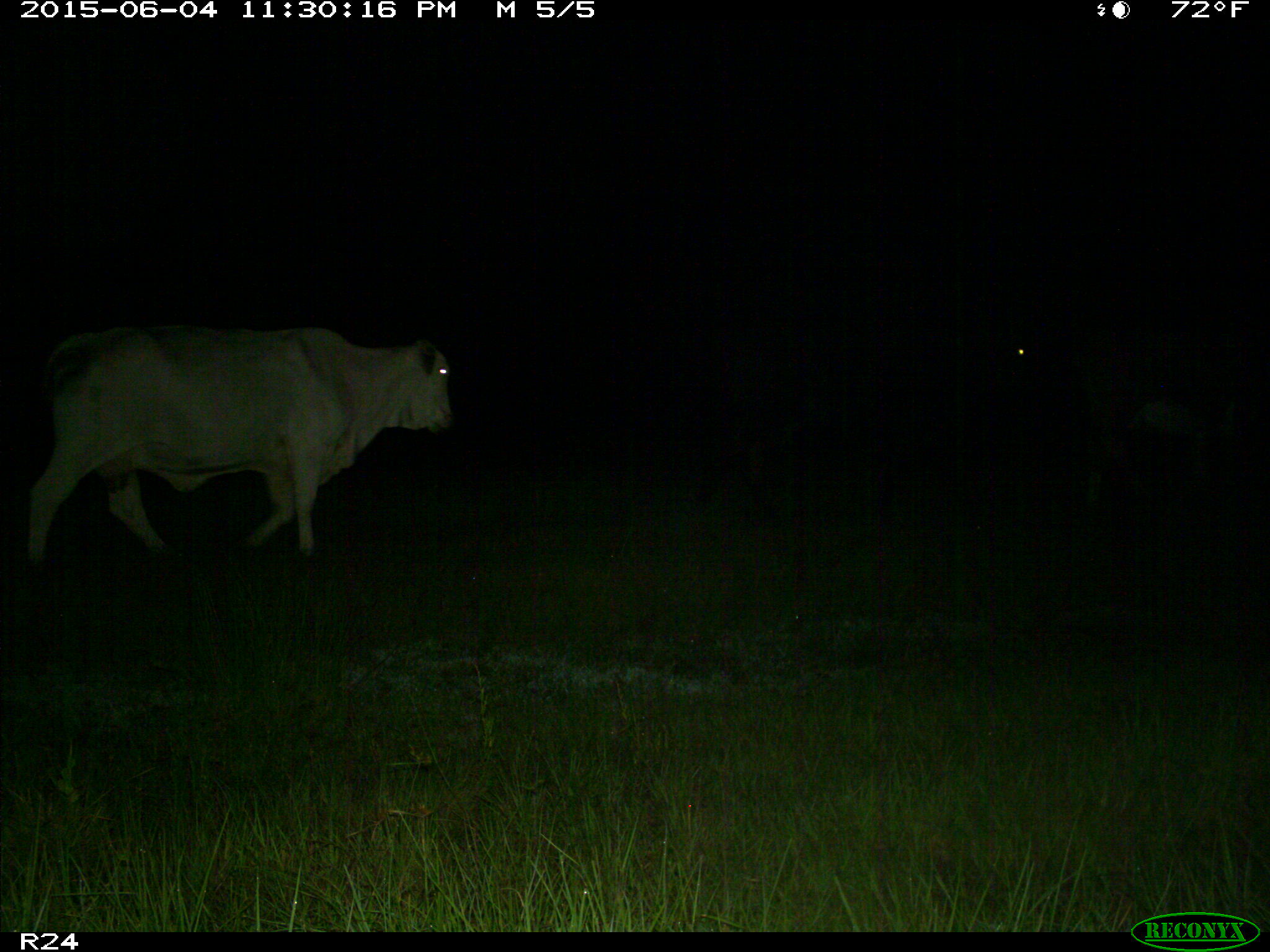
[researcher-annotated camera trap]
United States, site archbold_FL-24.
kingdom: Animalia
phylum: Chordata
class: Mammalia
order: Artiodactyla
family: Bovidae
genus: Bos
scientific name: Bos taurus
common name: domestic cow